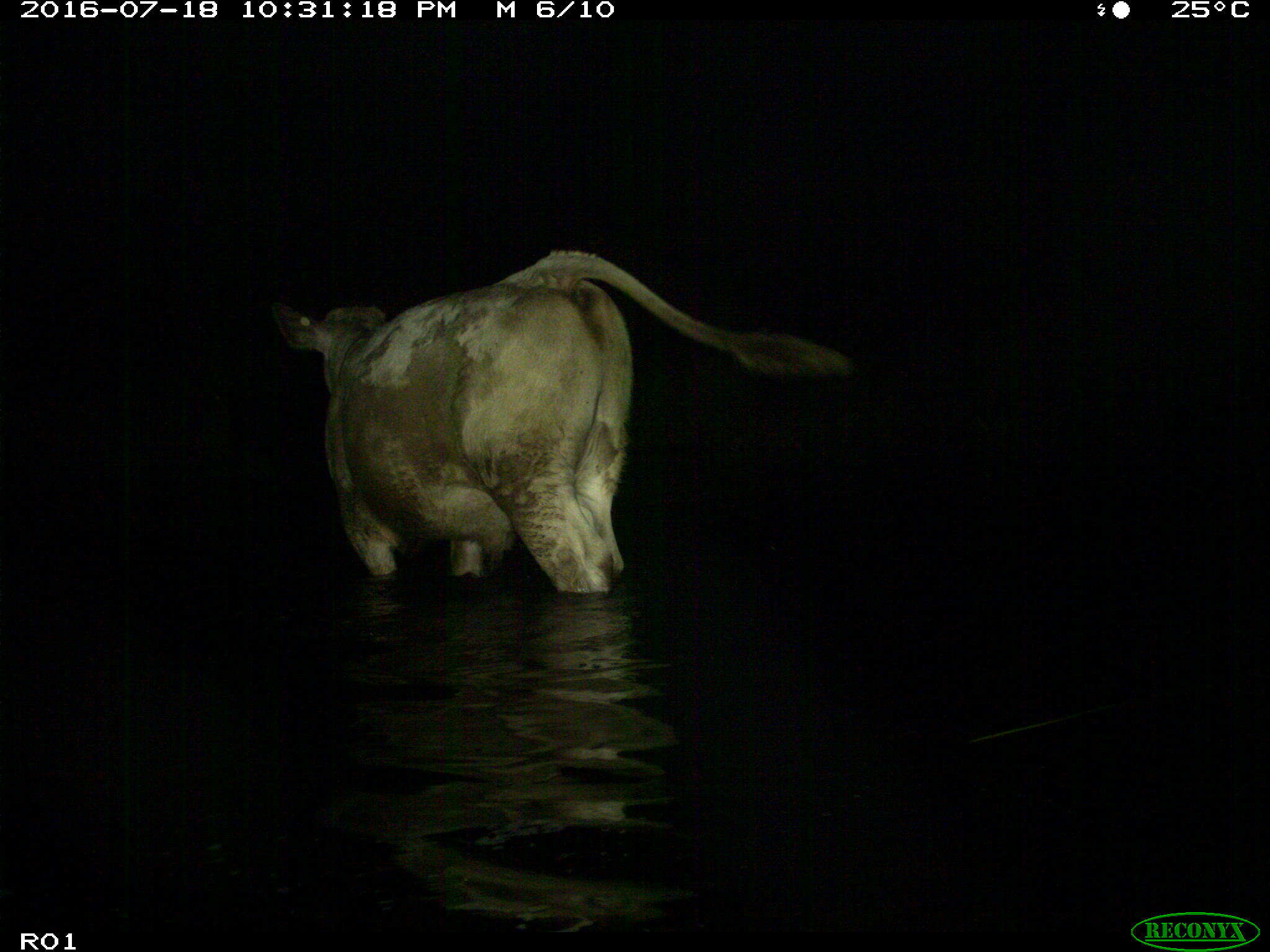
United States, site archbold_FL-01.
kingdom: Animalia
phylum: Chordata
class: Mammalia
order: Artiodactyla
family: Bovidae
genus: Bos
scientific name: Bos taurus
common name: domestic cow